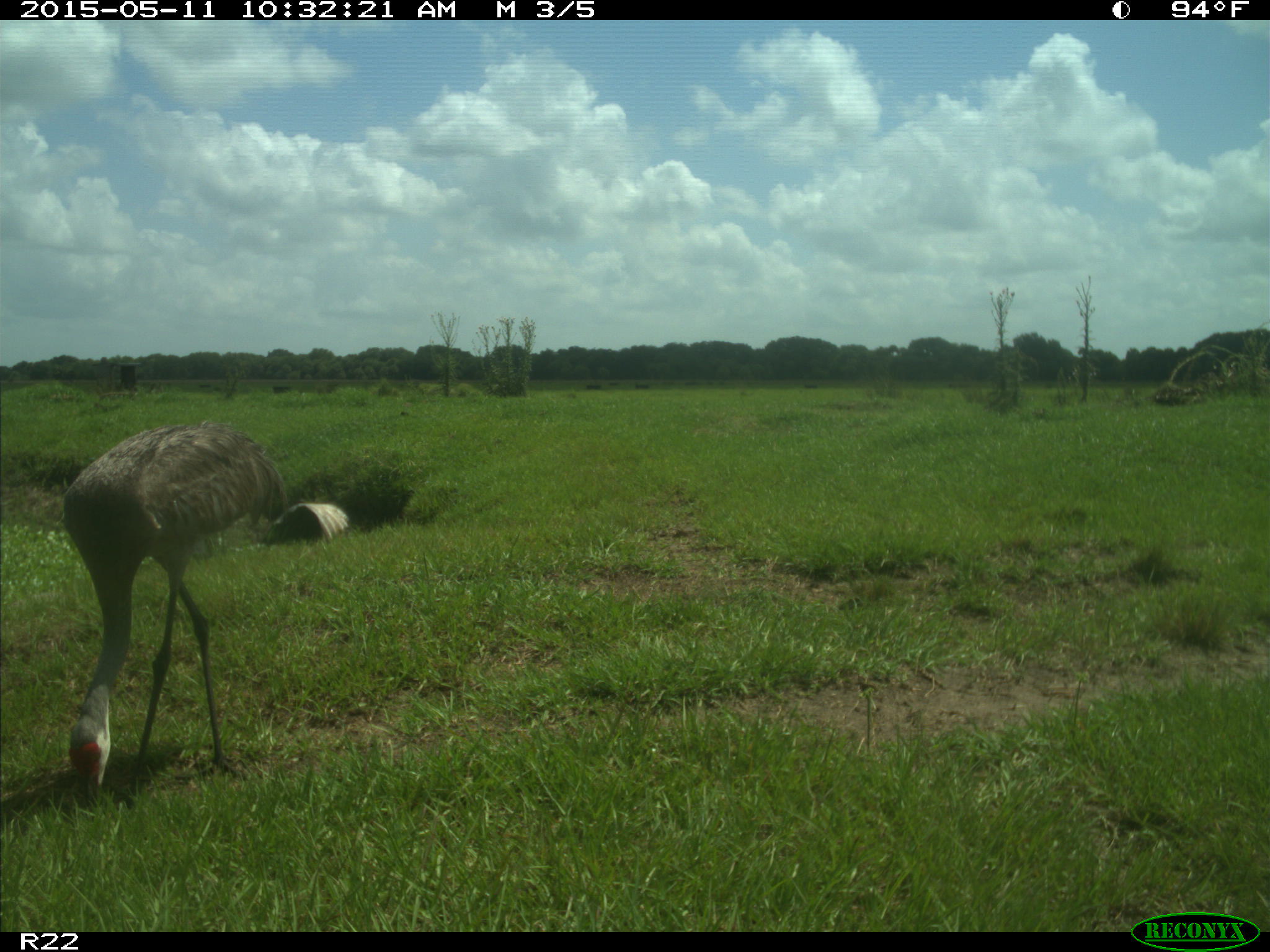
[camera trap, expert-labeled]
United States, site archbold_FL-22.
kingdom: Animalia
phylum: Chordata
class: Aves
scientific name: Aves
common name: birds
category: unidentified bird